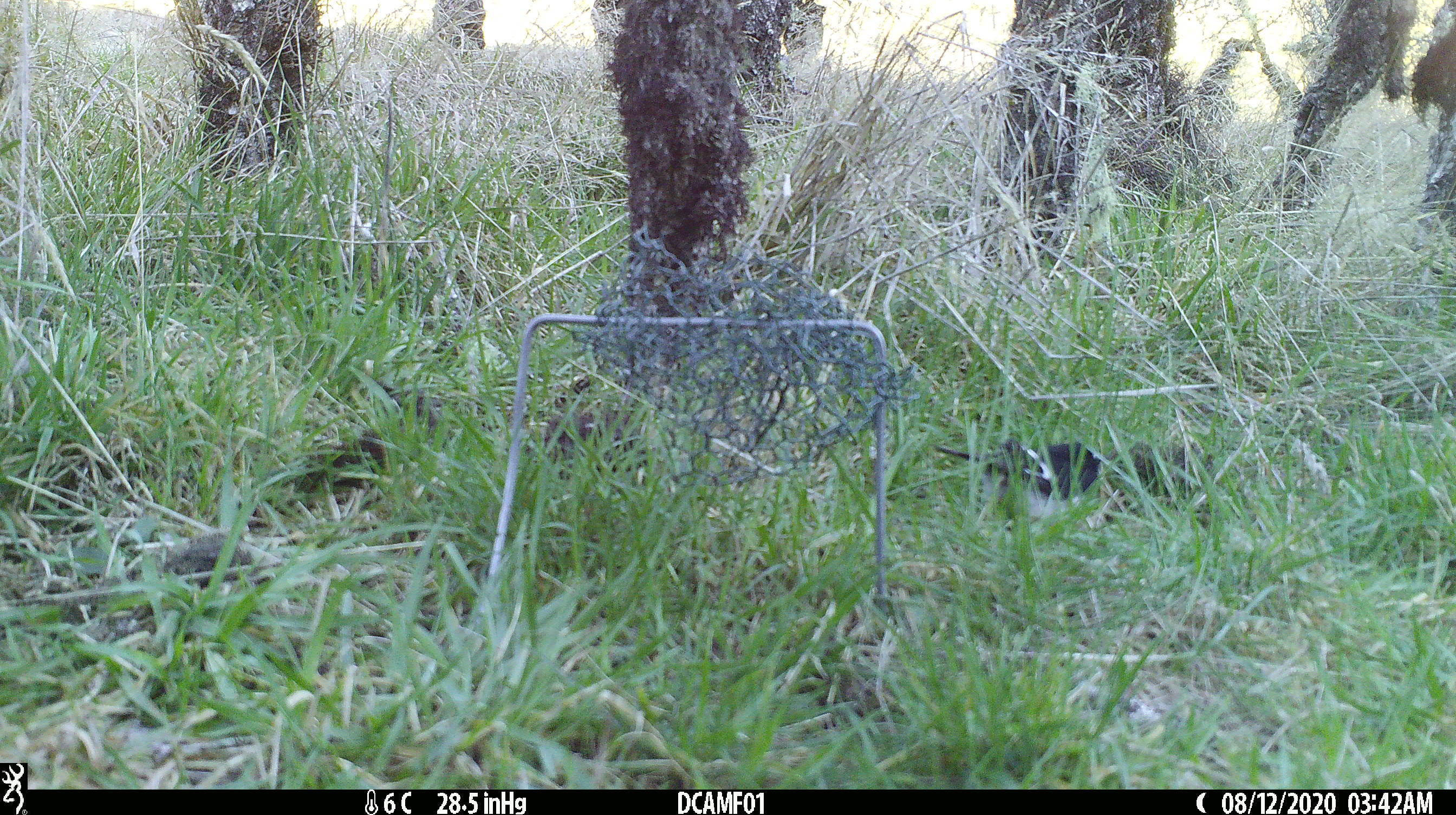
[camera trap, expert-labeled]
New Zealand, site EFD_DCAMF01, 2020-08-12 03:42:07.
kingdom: Animalia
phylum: Chordata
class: Aves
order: Passeriformes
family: Petroicidae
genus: Petroica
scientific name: Petroica macrocephala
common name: tomtit